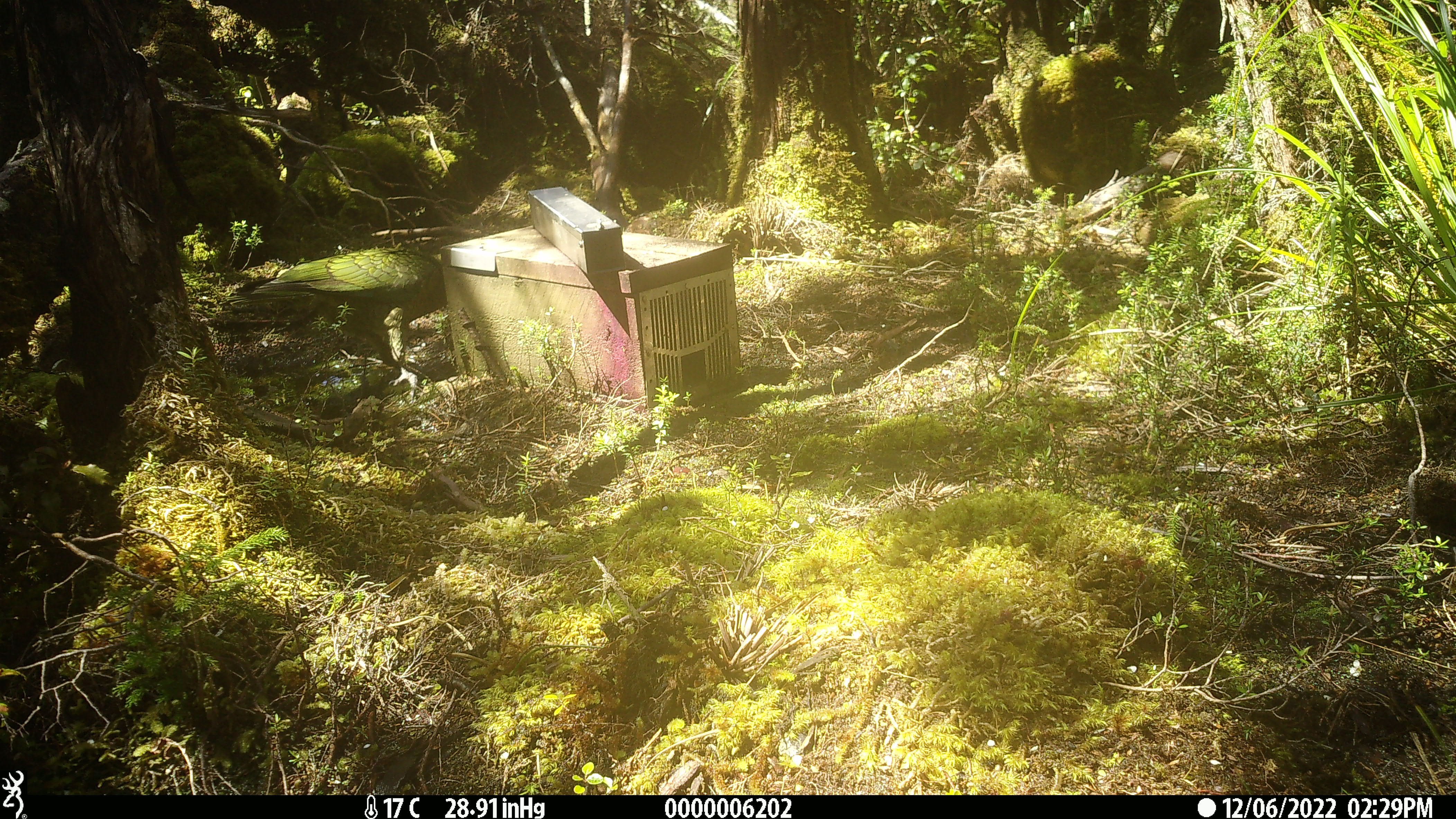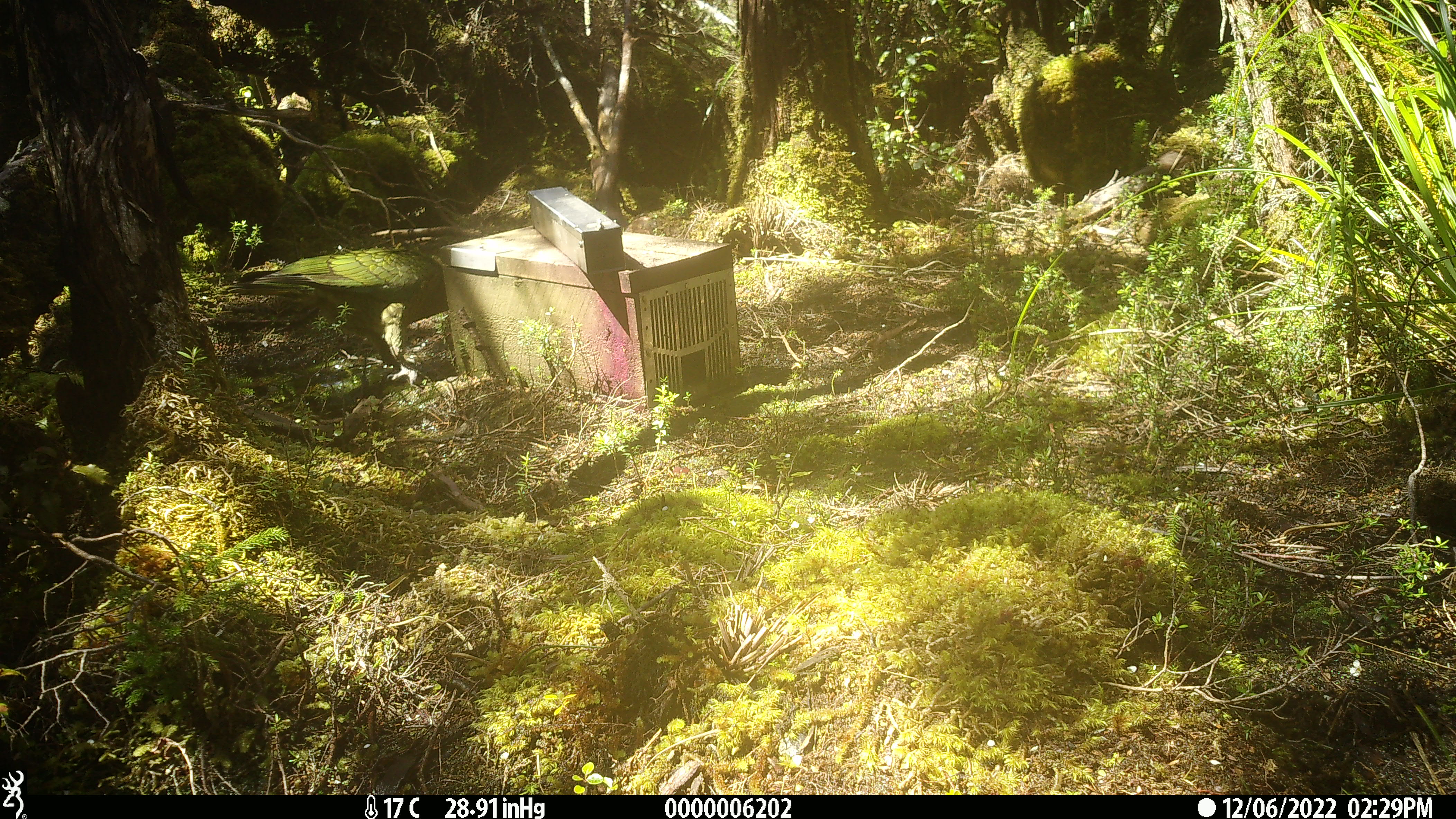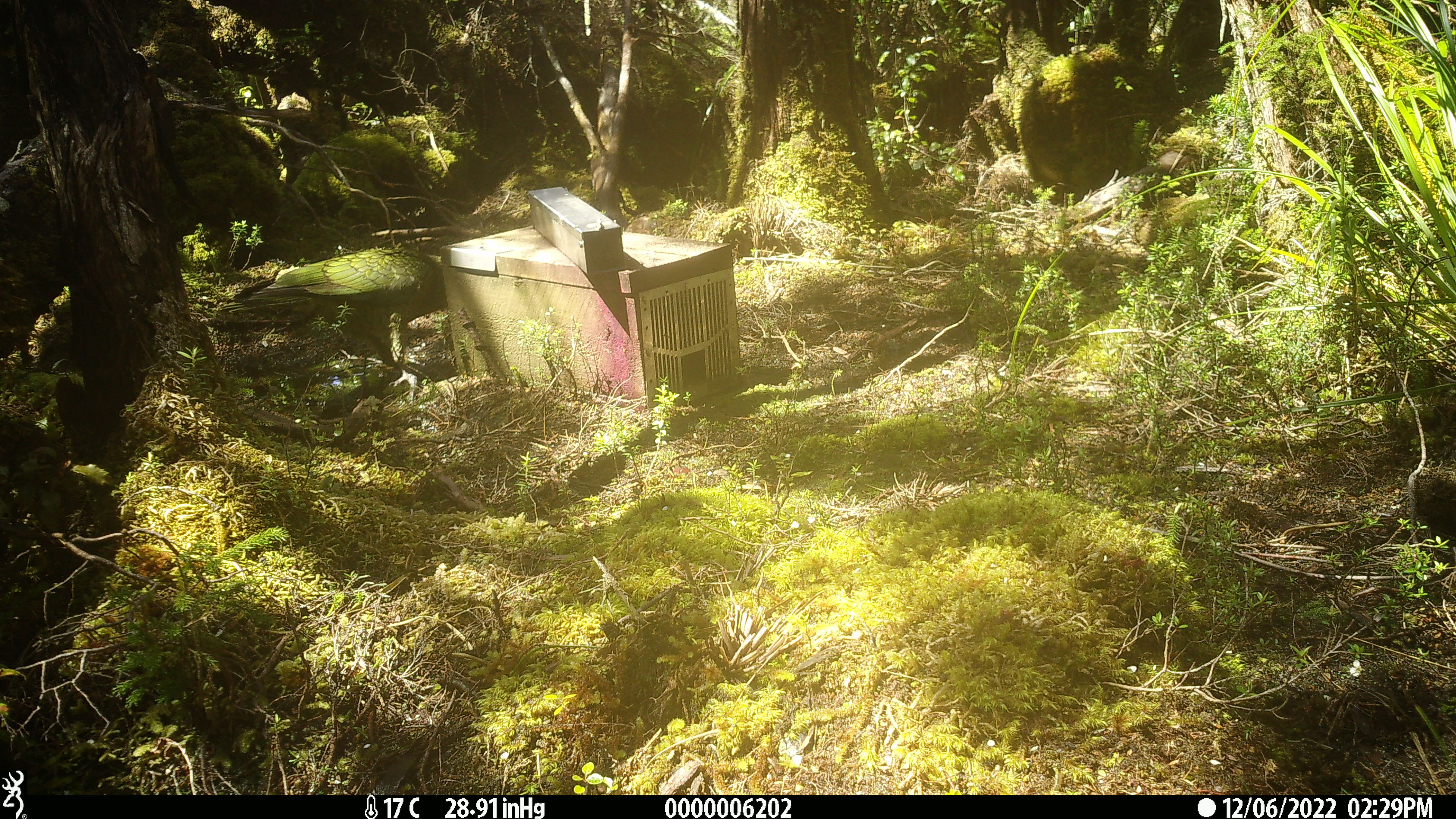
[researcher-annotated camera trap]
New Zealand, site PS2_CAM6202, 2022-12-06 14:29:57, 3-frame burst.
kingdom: Animalia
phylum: Chordata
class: Aves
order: Psittaciformes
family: Strigopidae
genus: Nestor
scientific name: Nestor notabilis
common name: kea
Kea (Nestor notabilis).